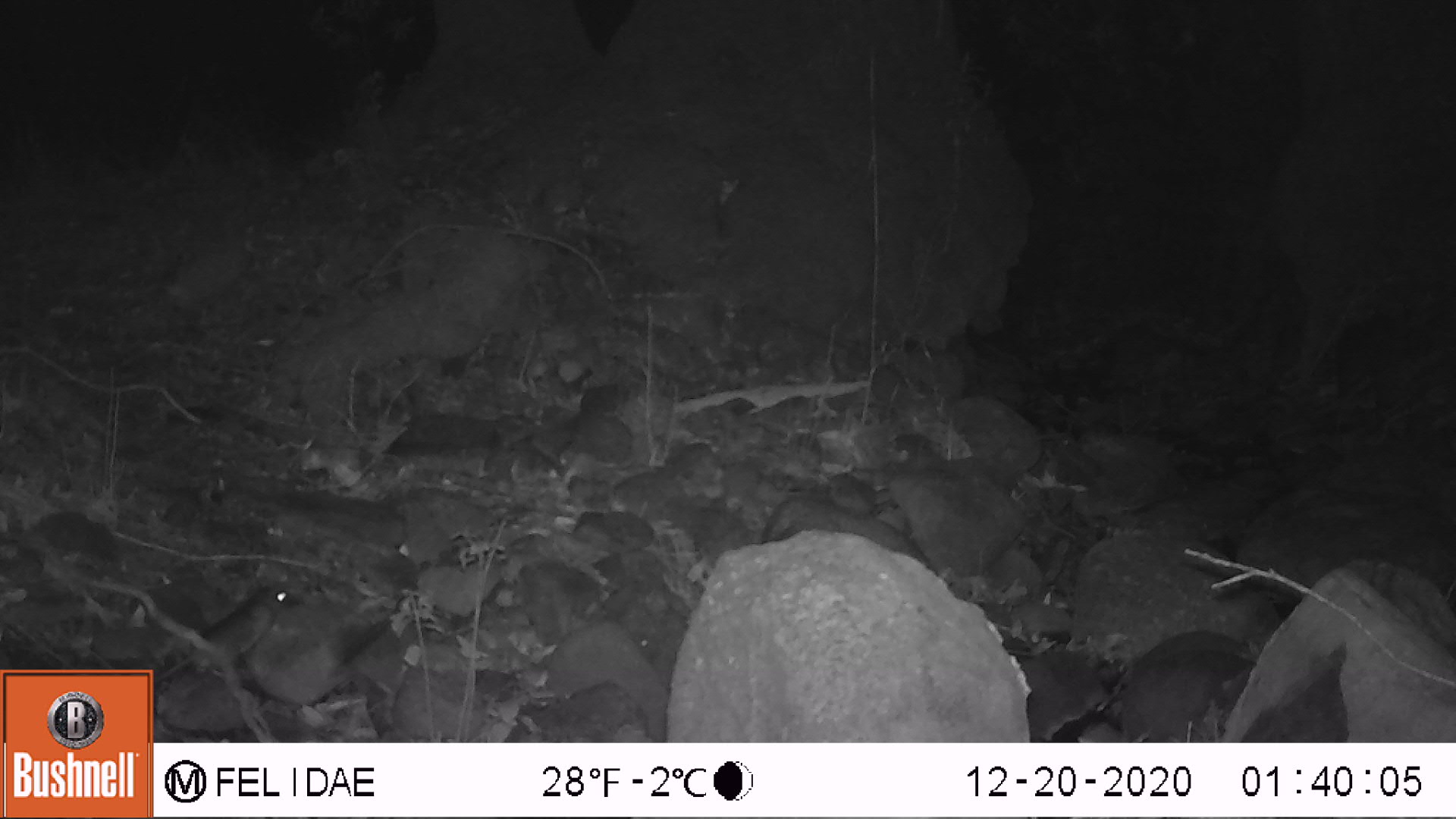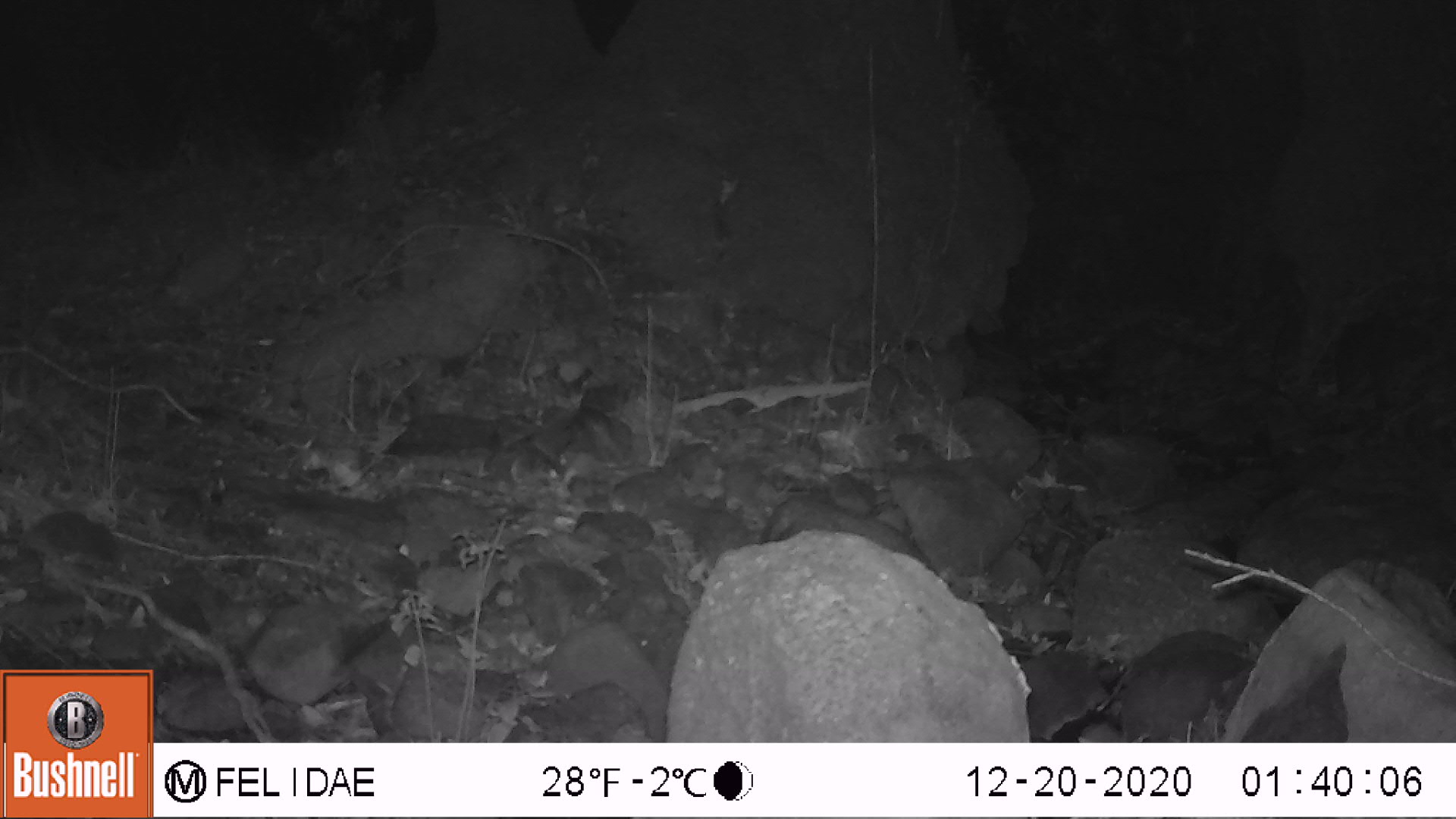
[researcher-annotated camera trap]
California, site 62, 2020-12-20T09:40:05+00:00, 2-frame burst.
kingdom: Animalia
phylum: Chordata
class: Mammalia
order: Rodentia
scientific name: Rodentia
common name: mouse or rat